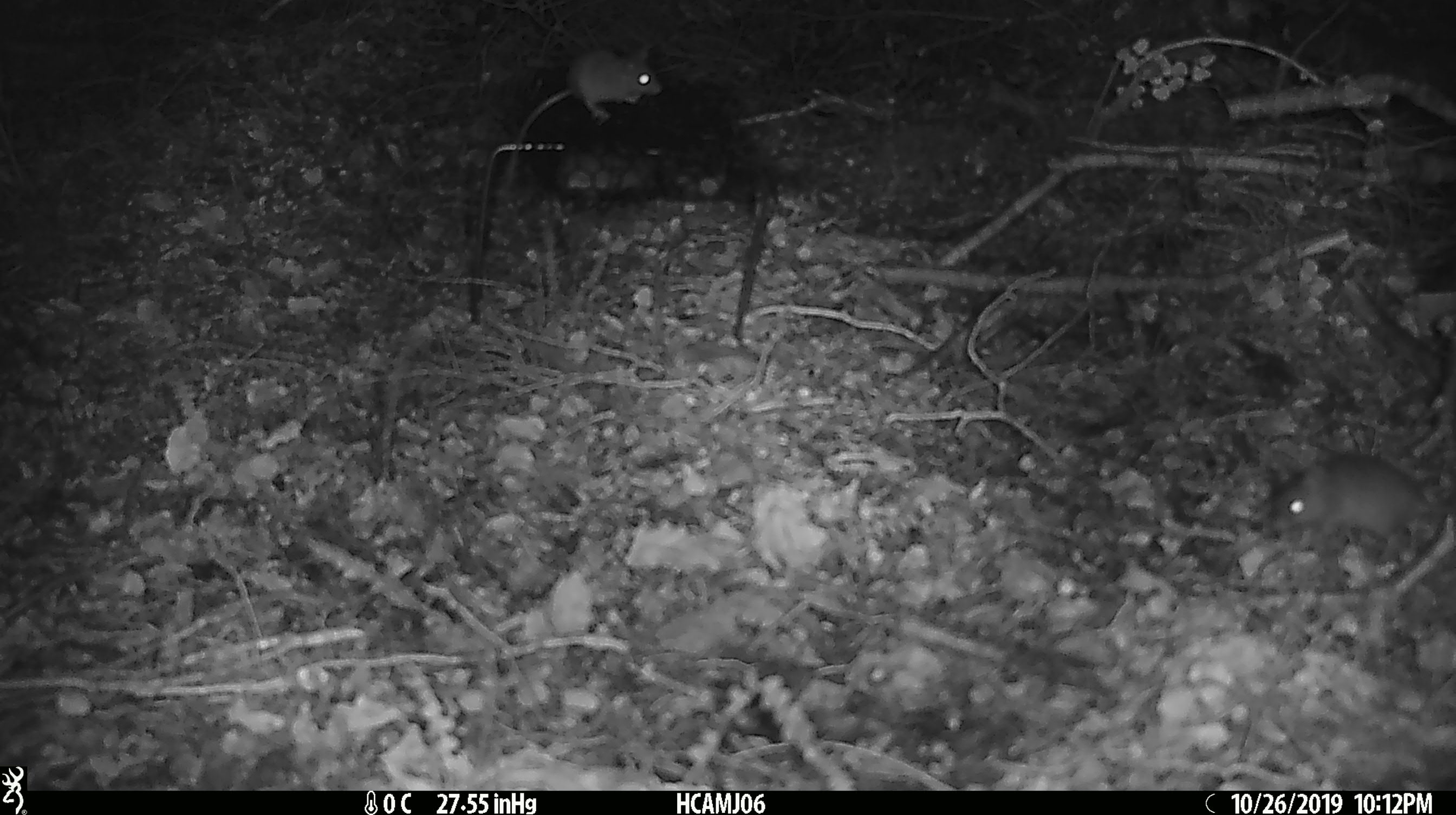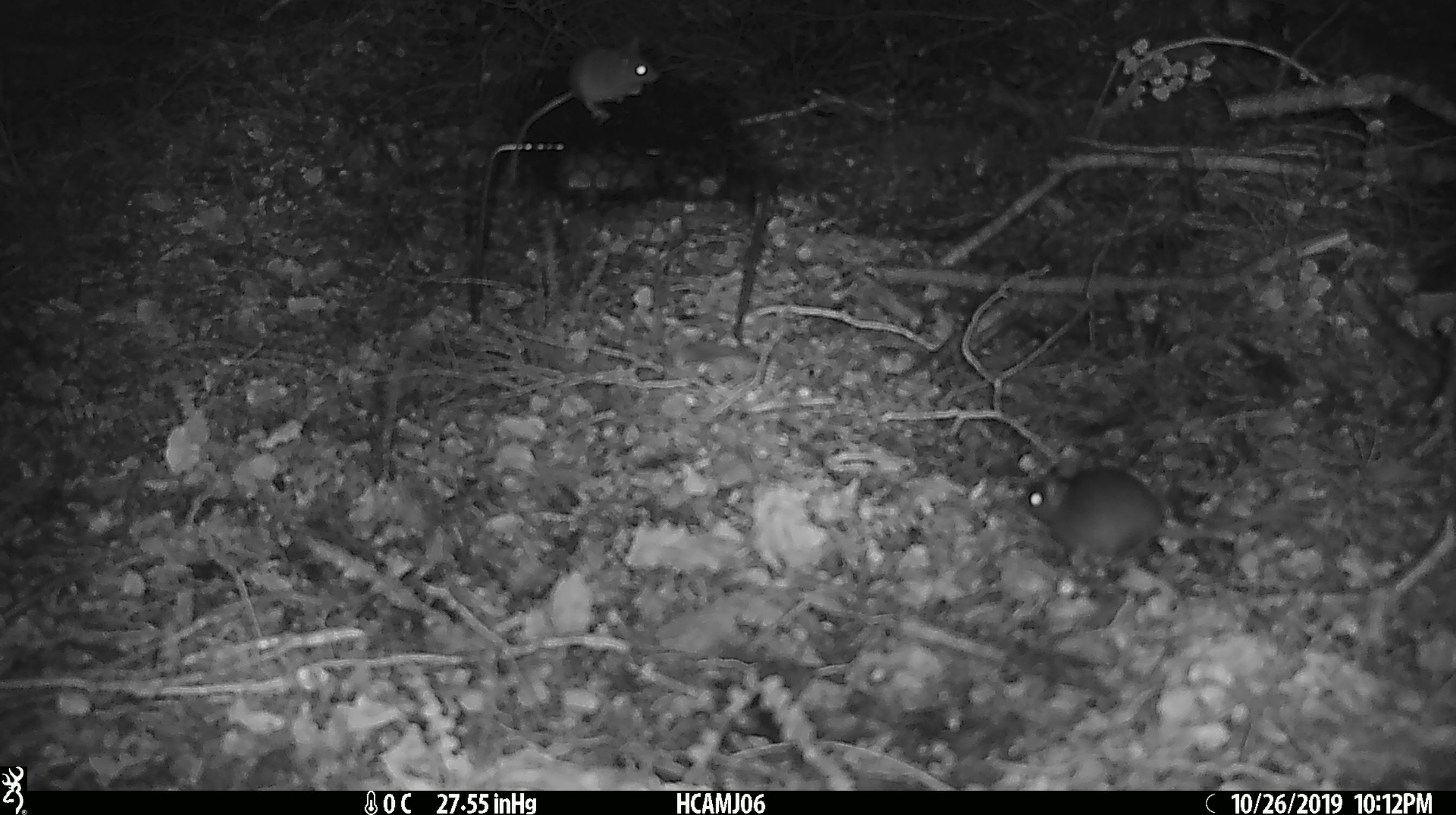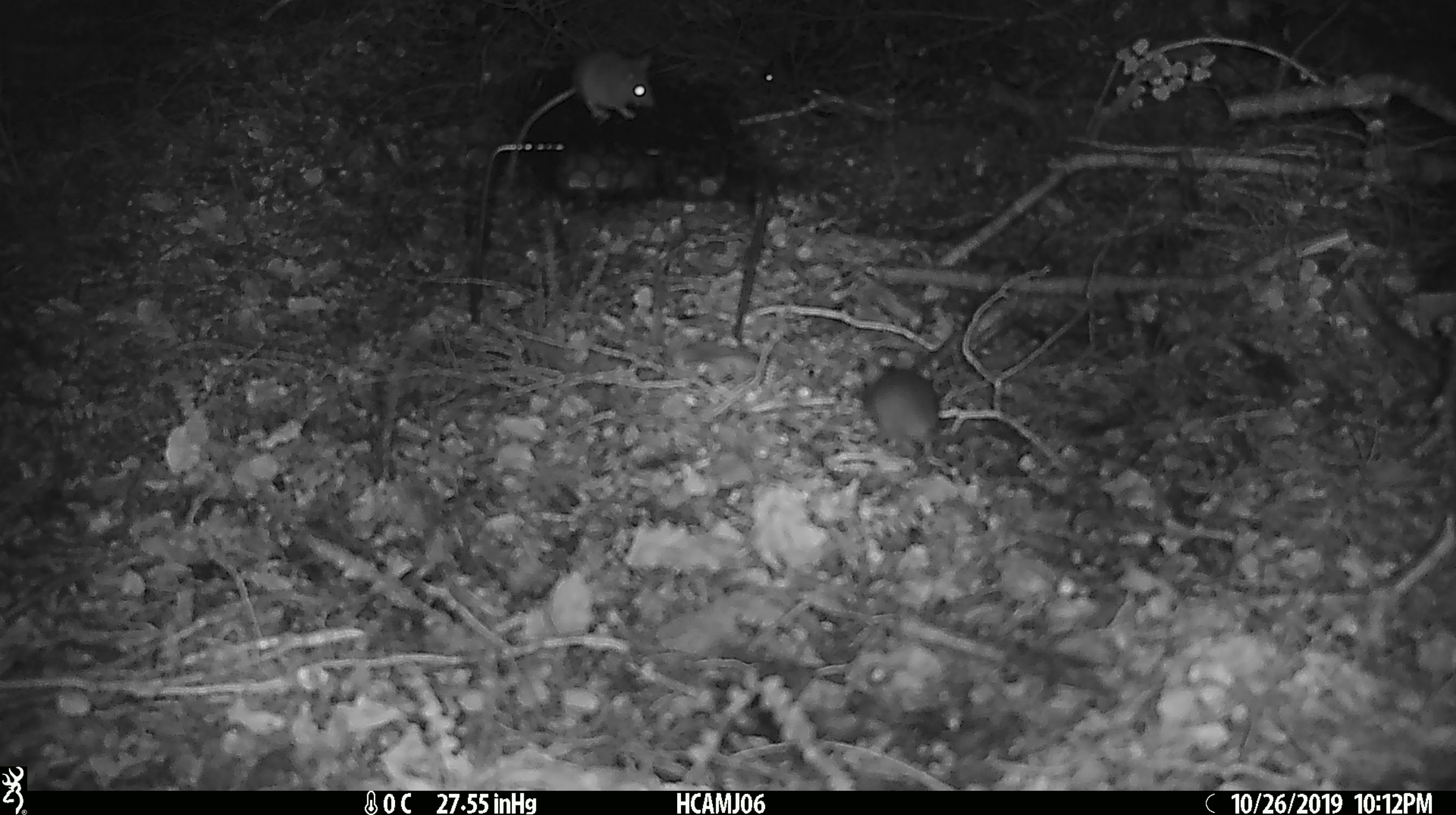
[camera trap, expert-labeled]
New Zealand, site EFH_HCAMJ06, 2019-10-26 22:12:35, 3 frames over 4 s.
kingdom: Animalia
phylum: Chordata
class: Mammalia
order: Rodentia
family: Muridae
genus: Mus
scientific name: Mus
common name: mouse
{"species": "mouse (Mus)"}